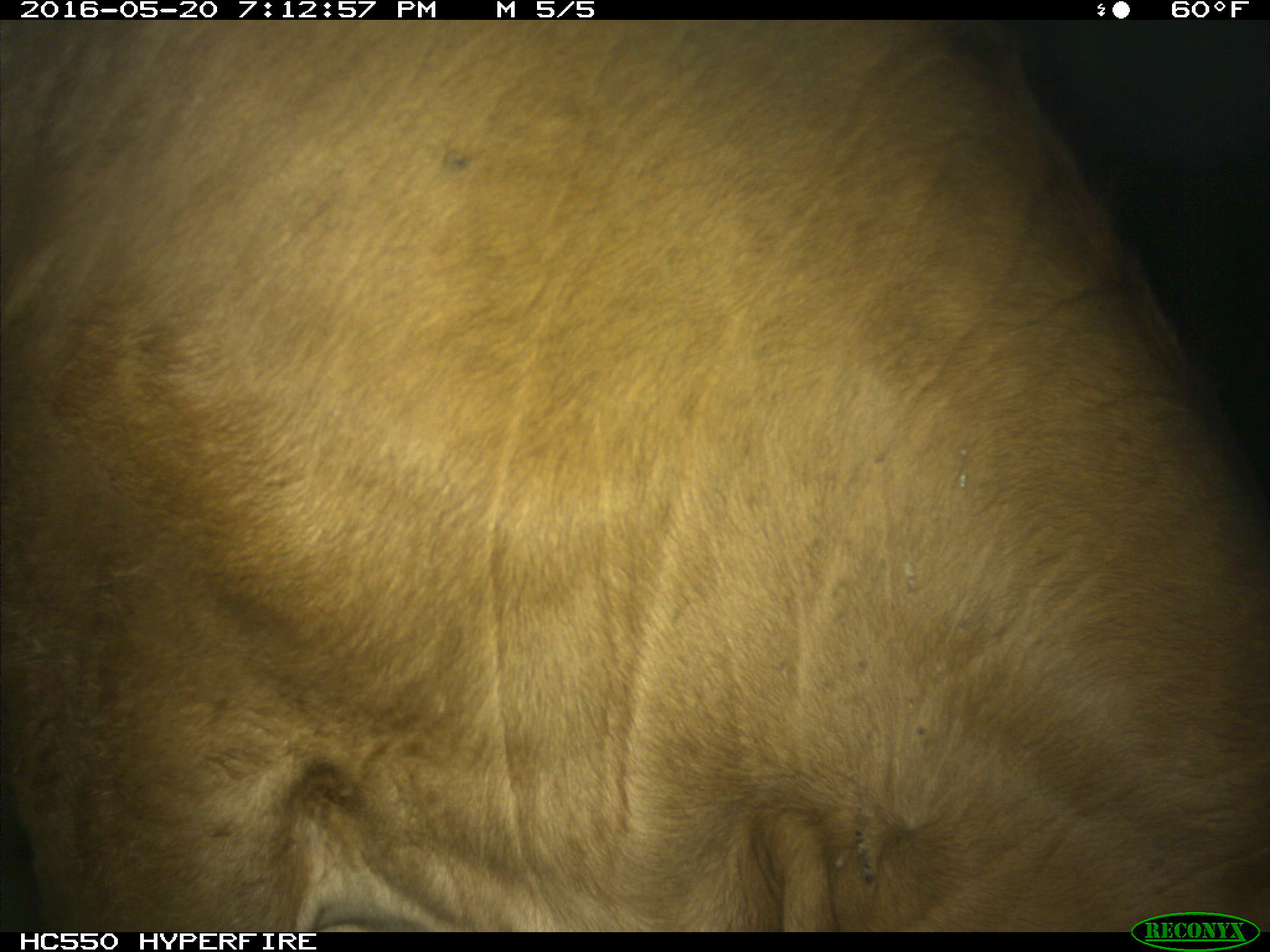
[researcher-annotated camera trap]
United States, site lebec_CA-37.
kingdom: Animalia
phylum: Chordata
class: Mammalia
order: Artiodactyla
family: Bovidae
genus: Bos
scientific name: Bos taurus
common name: domestic cow